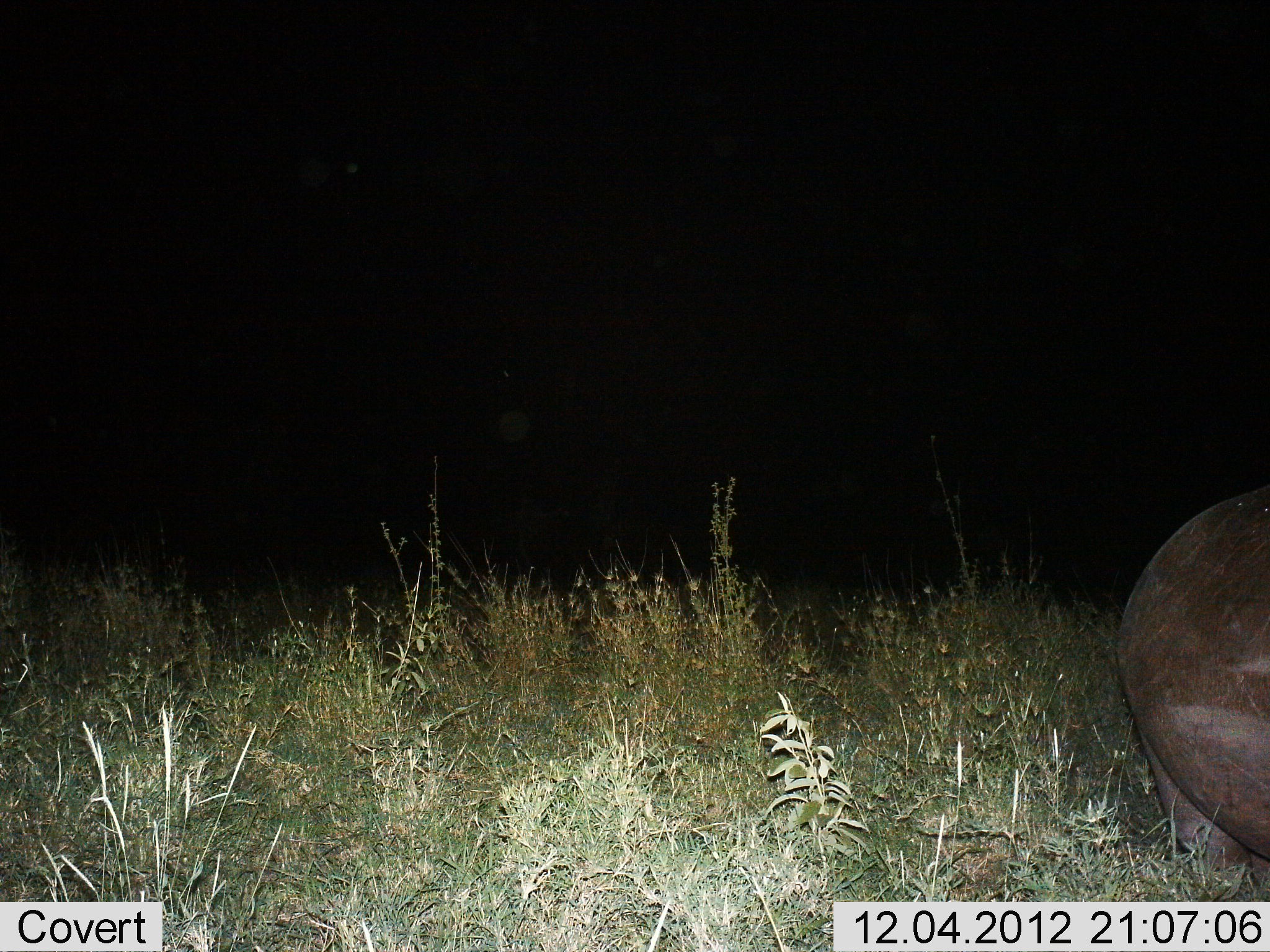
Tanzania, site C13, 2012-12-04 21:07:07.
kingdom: Animalia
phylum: Chordata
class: Mammalia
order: Artiodactyla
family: Hippopotamidae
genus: Hippopotamus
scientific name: Hippopotamus amphibius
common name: hippopotamus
Hippopotamus (Hippopotamus amphibius), count 1. Behavior (volunteer vote fractions): standing 70%, resting 0%, moving 30%, interacting 0%. Young present (vote fraction): 10%. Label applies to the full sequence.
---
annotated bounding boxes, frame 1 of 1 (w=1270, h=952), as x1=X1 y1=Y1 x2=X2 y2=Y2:
animal: x1=1116 y1=482 x2=1270 y2=891